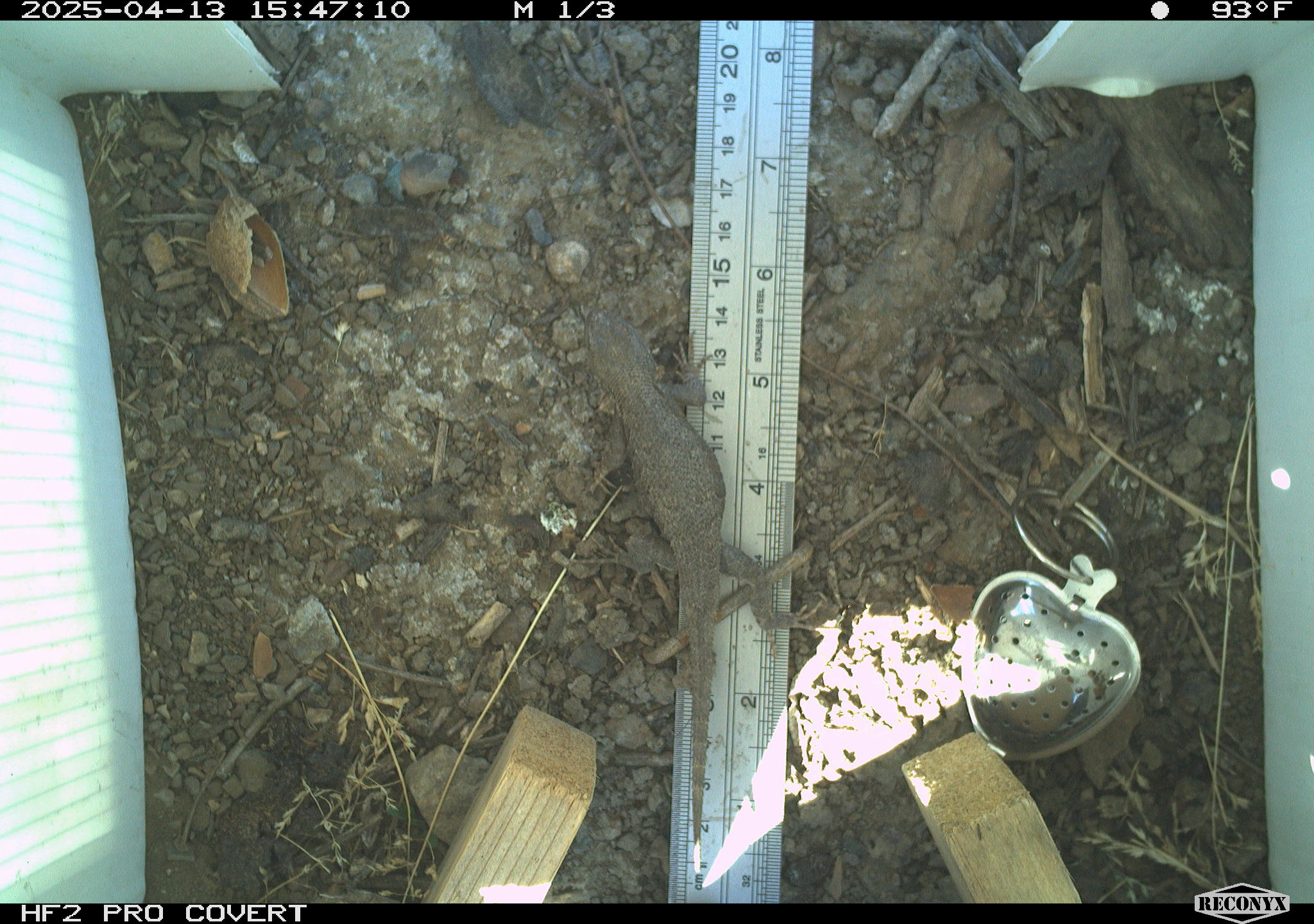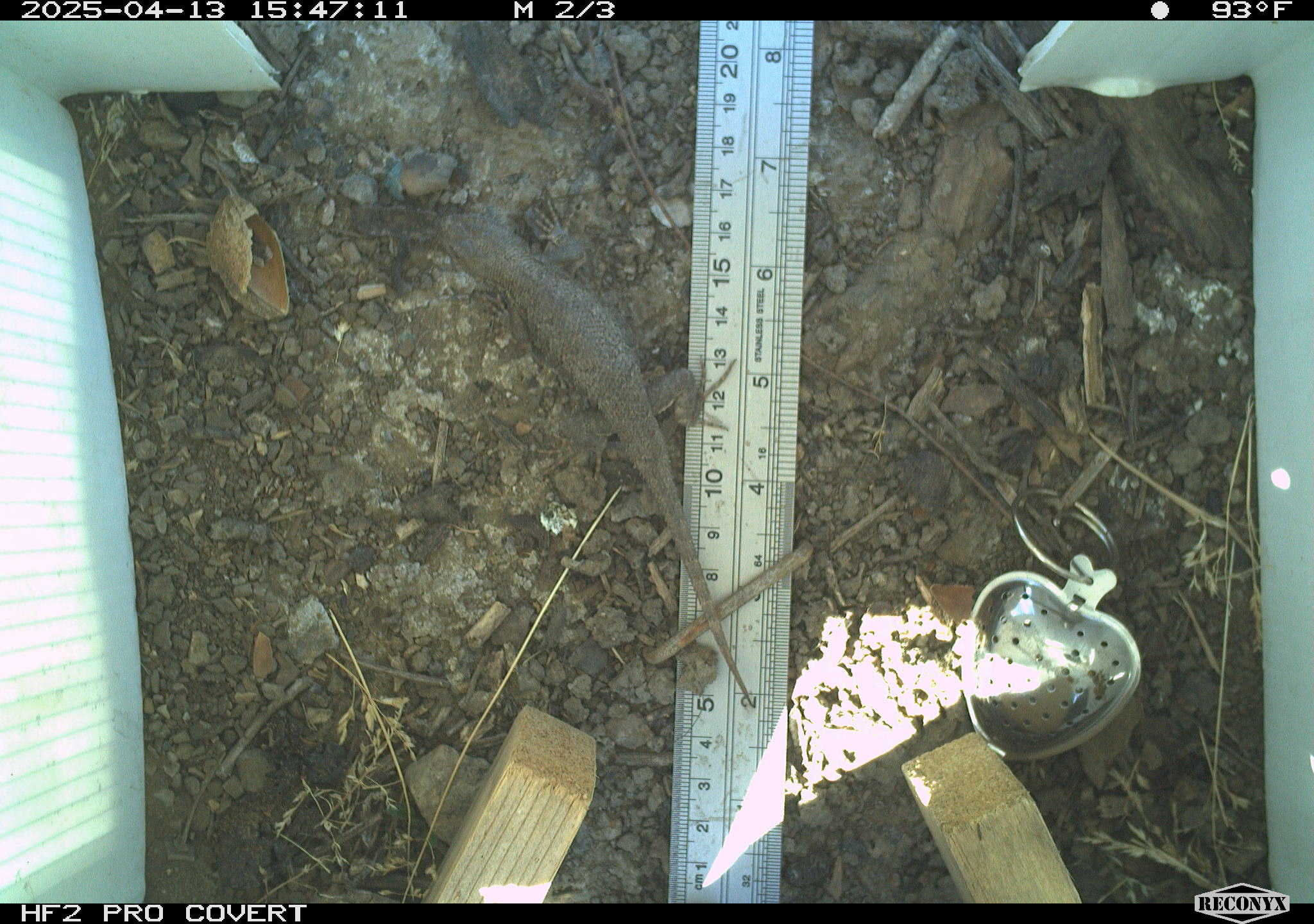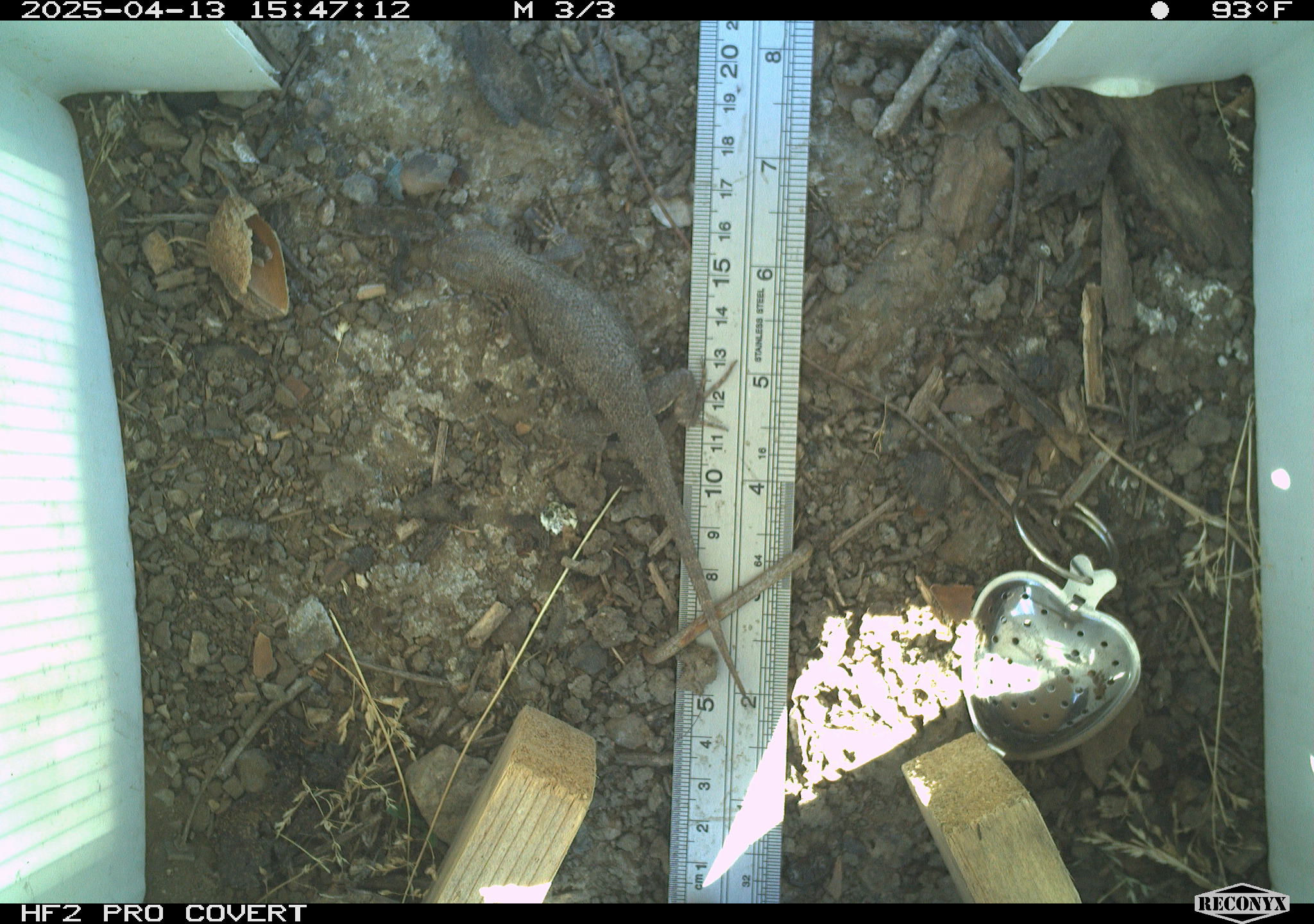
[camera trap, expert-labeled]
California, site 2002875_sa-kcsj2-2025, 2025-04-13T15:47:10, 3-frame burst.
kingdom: Animalia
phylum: Chordata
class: Reptilia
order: Squamata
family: Phrynosomatidae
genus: Sceloporus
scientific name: Sceloporus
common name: spiny lizards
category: sceloporus species